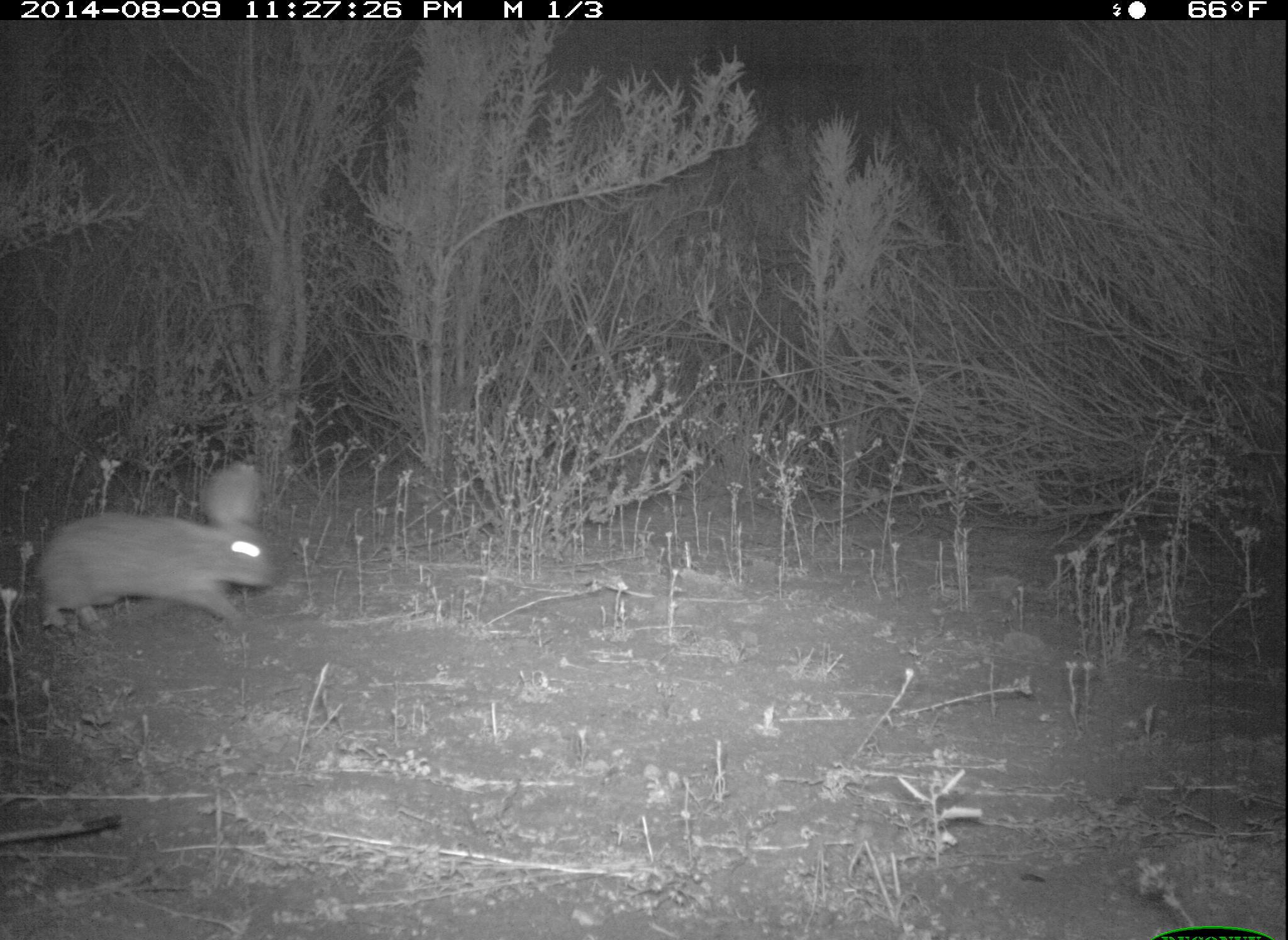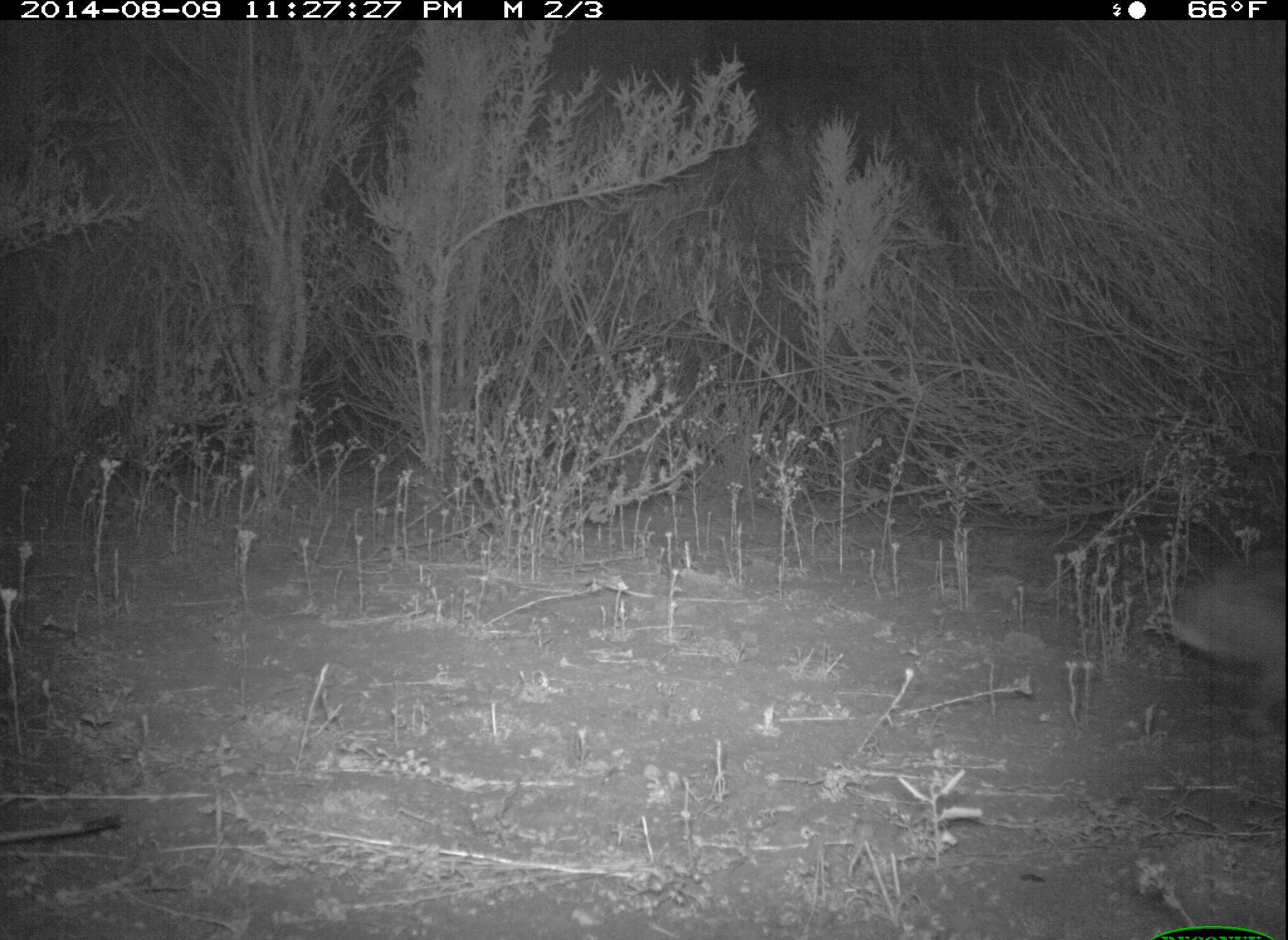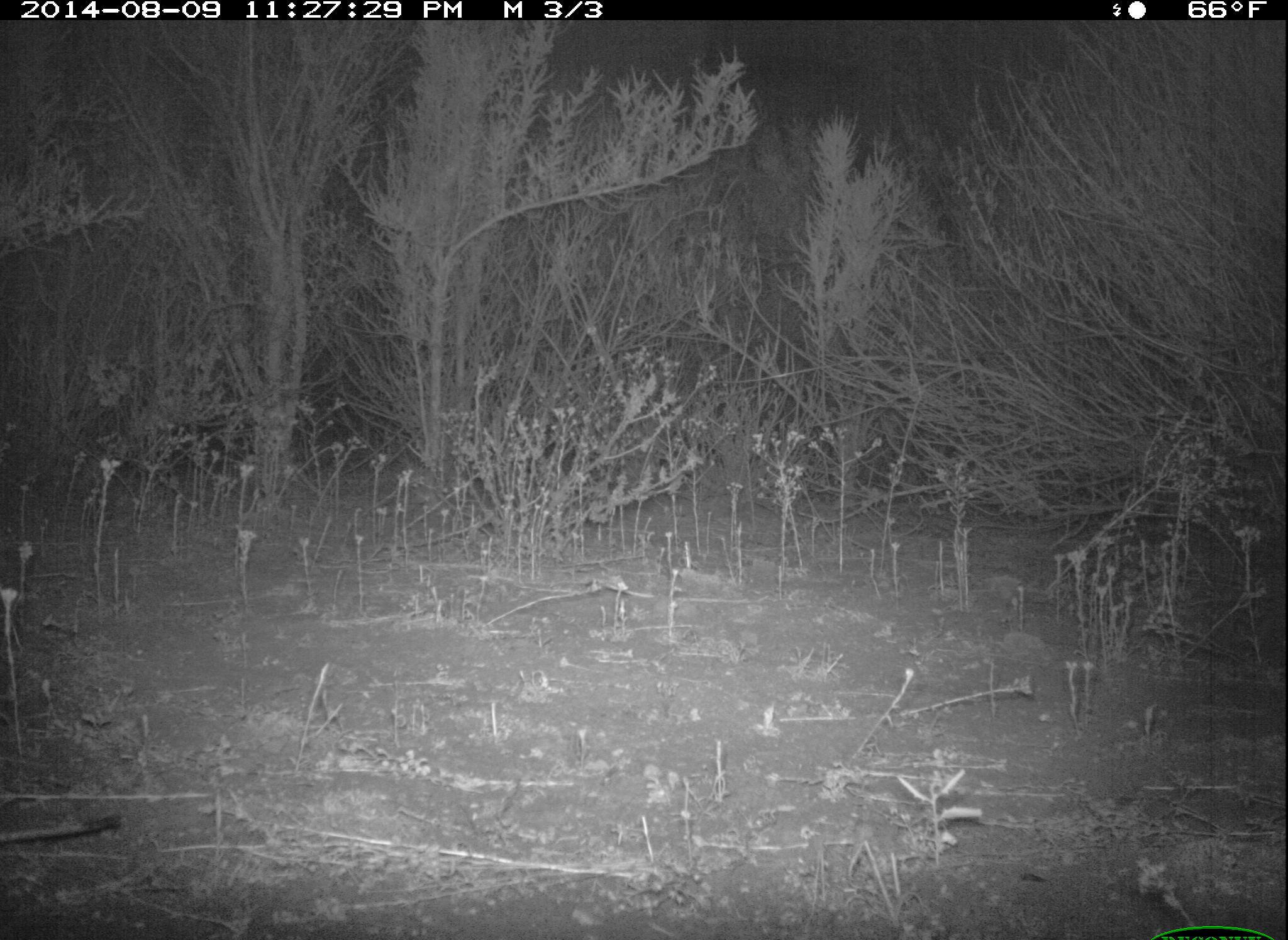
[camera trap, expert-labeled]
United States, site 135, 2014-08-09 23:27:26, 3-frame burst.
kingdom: Animalia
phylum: Chordata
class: Mammalia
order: Lagomorpha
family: Leporidae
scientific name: Leporidae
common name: rabbits and hares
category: rabbit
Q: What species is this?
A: Rabbit (rabbits and hares) (Leporidae).